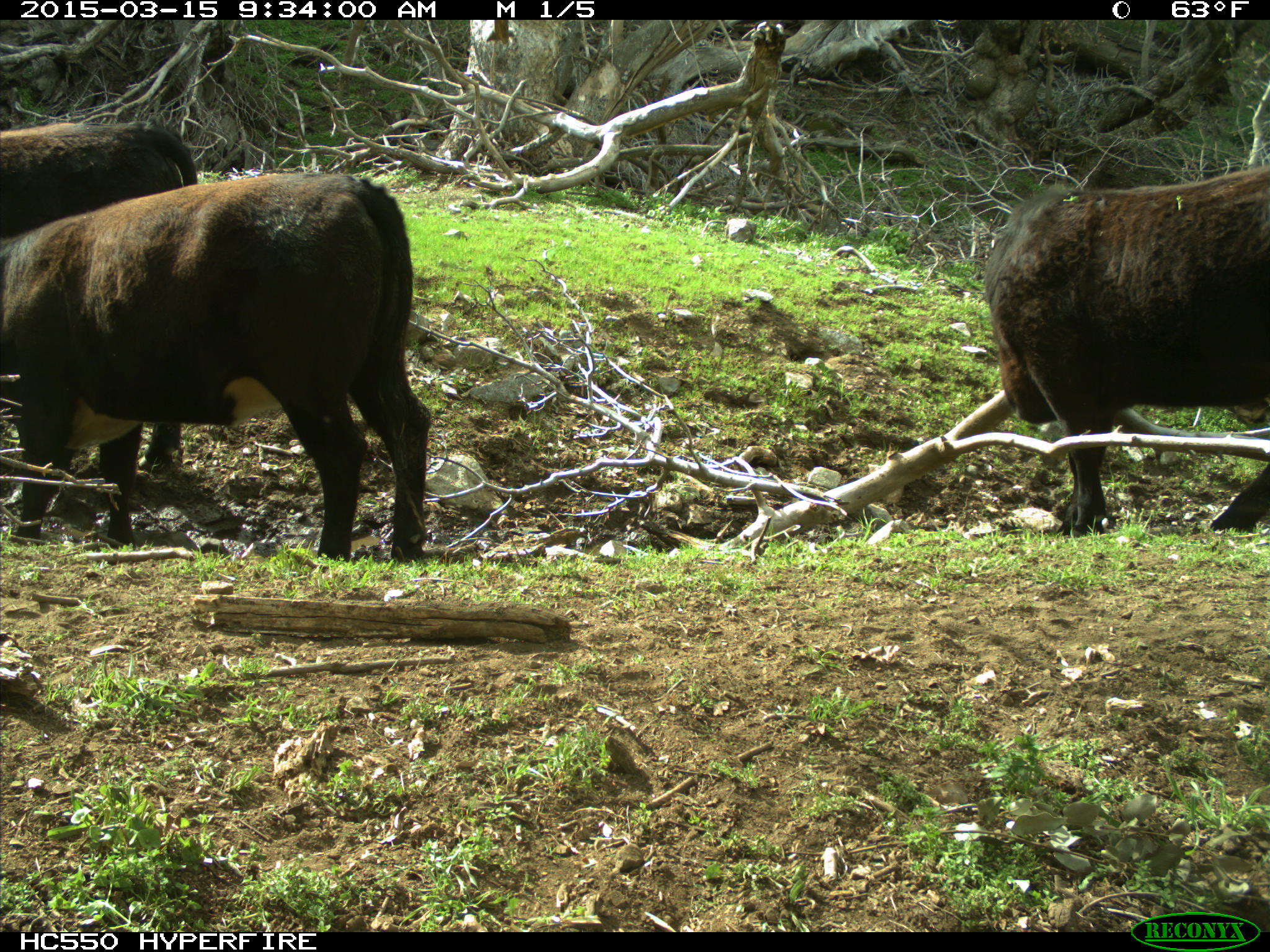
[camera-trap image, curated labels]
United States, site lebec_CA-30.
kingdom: Animalia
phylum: Chordata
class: Mammalia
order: Artiodactyla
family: Bovidae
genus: Bos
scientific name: Bos taurus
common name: domestic cow